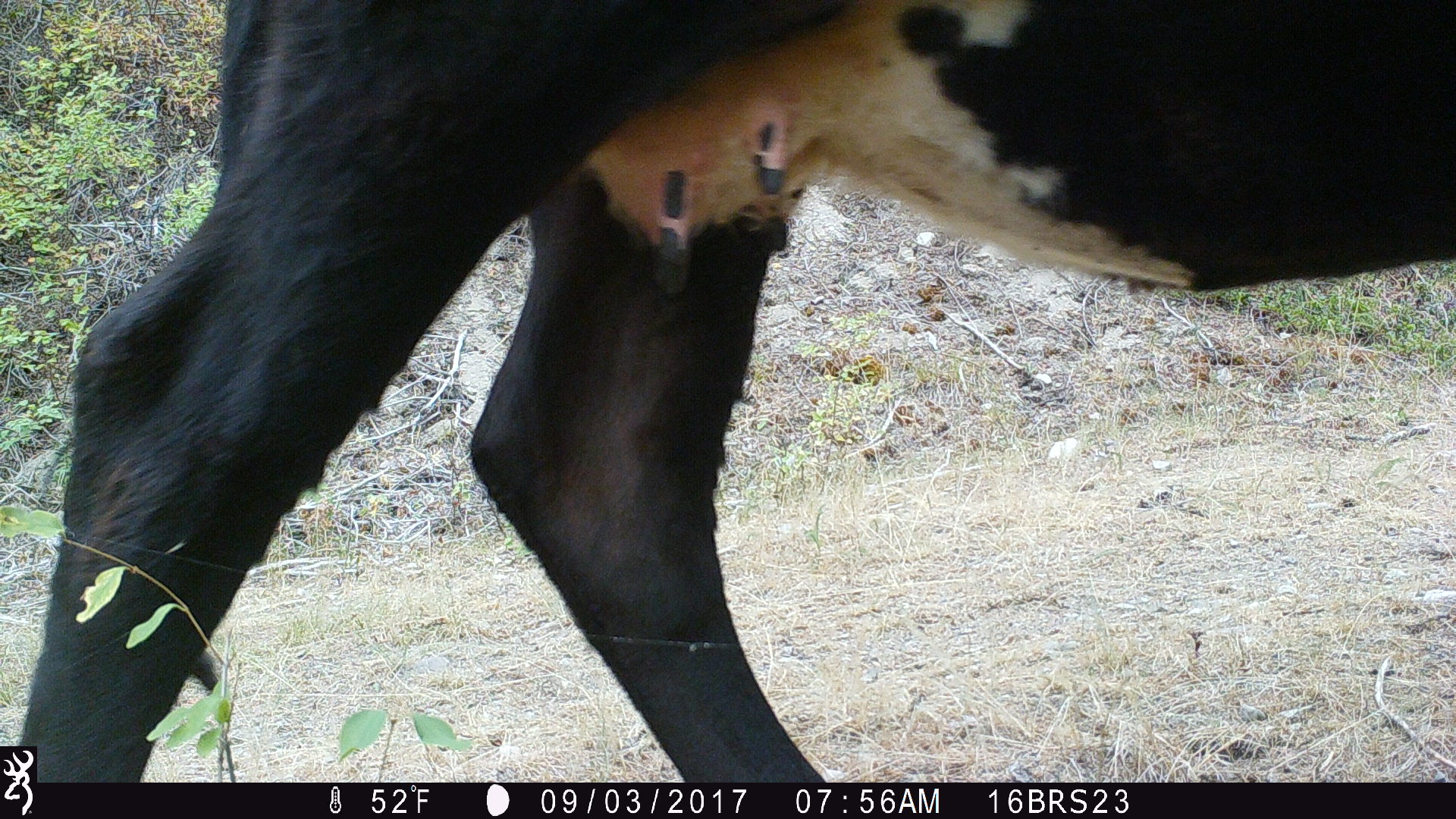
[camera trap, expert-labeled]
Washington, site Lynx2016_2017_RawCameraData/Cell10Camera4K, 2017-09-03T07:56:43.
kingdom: Animalia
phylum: Chordata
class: Mammalia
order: Artiodactyla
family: Bovidae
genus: Bos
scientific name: Bos taurus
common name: domestic cattle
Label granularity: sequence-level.